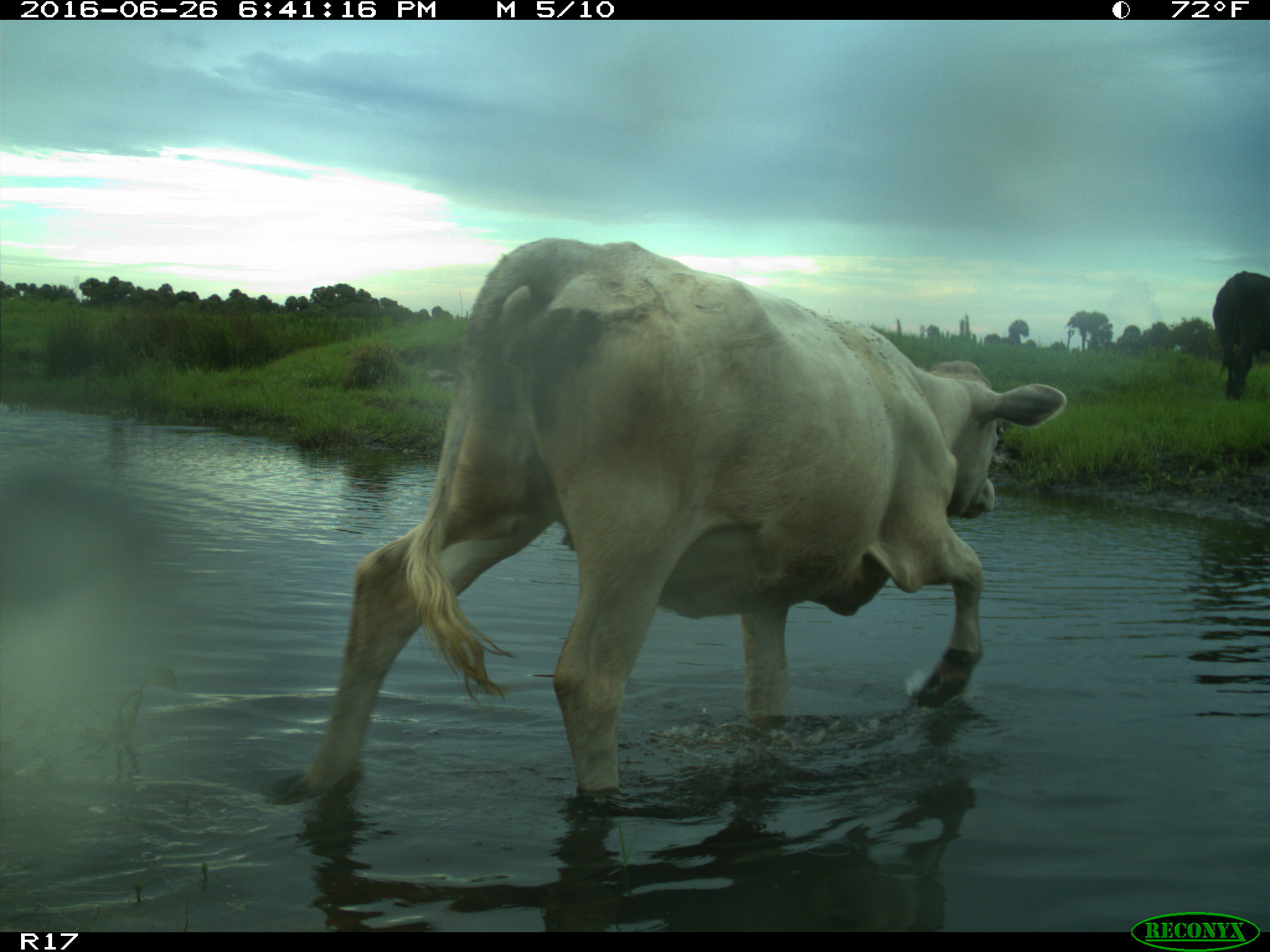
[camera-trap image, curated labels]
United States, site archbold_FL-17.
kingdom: Animalia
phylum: Chordata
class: Mammalia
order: Artiodactyla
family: Bovidae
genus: Bos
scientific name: Bos taurus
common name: domestic cow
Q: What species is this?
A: Bos taurus (domestic cow).